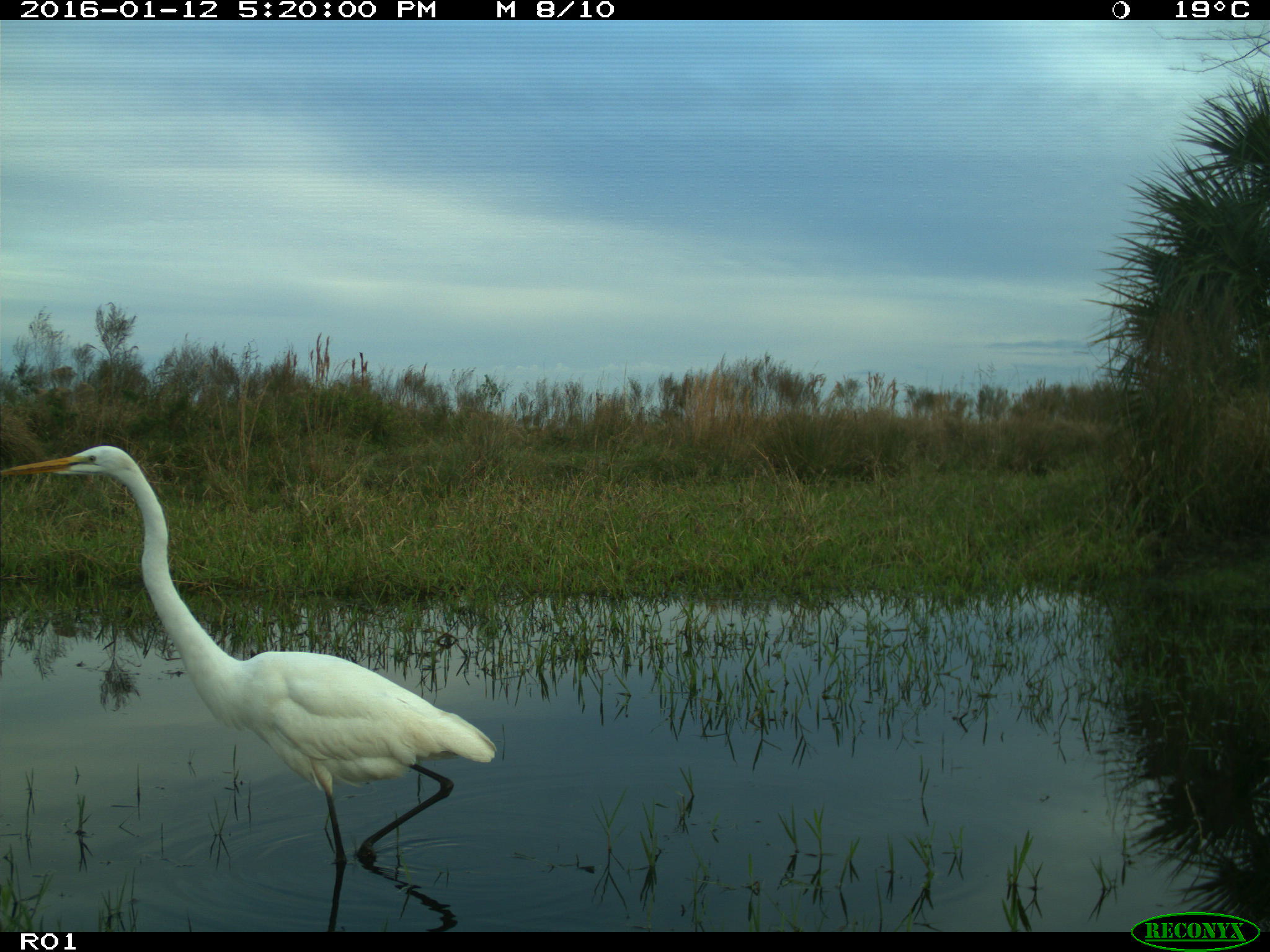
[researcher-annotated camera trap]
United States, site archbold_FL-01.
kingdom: Animalia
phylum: Chordata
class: Aves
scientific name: Aves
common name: birds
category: unidentified bird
Unidentified bird (birds) (Aves).